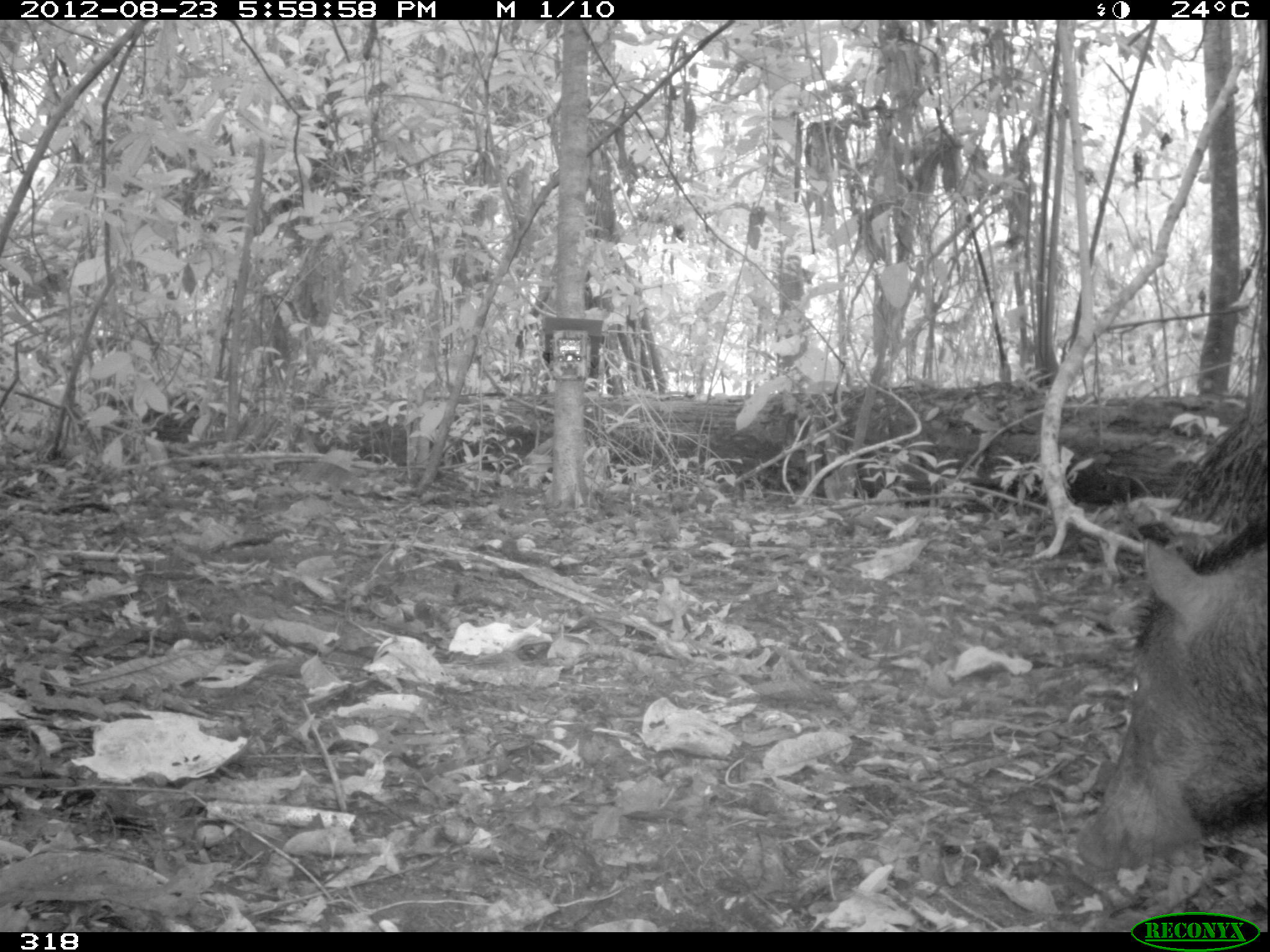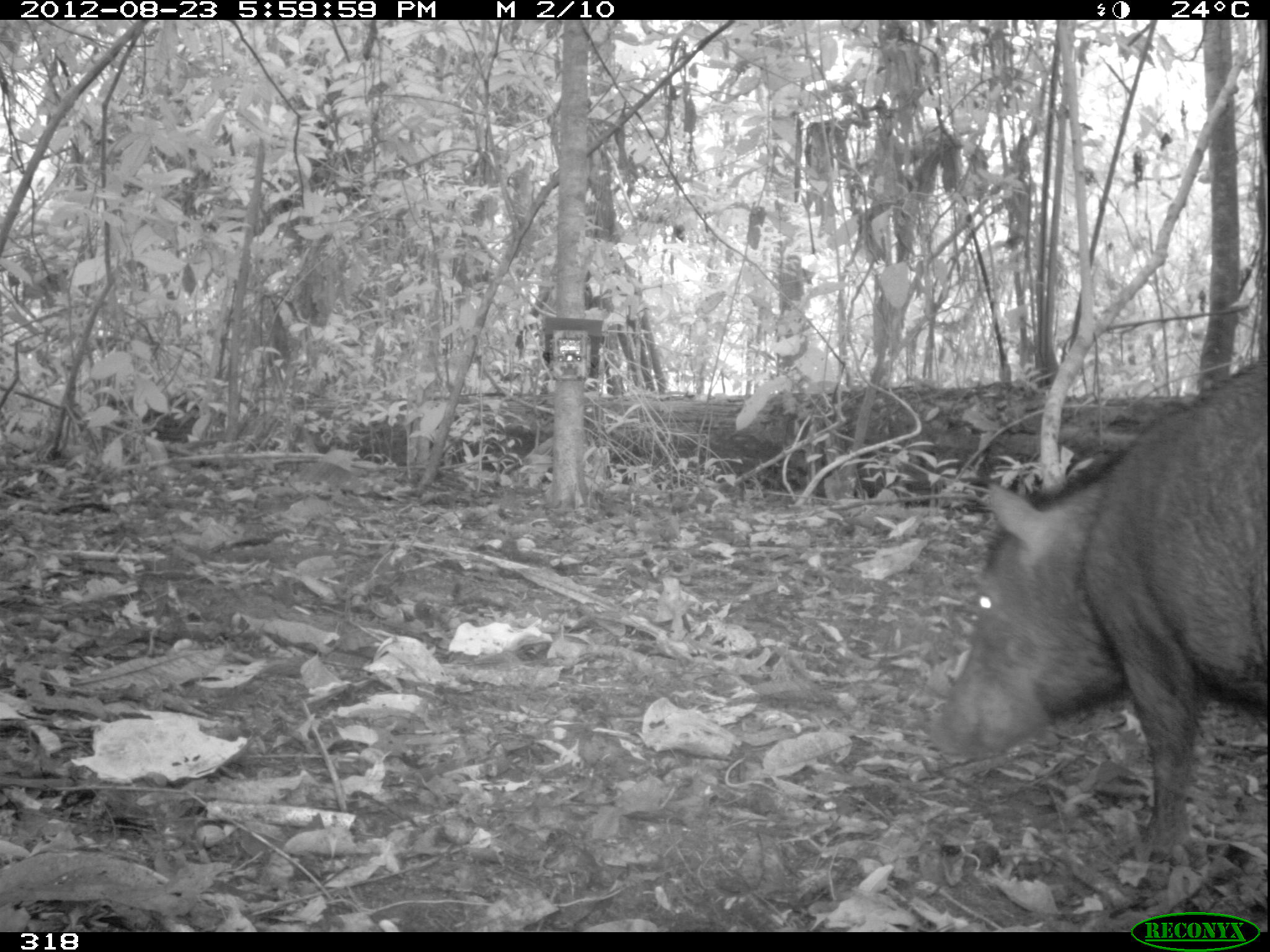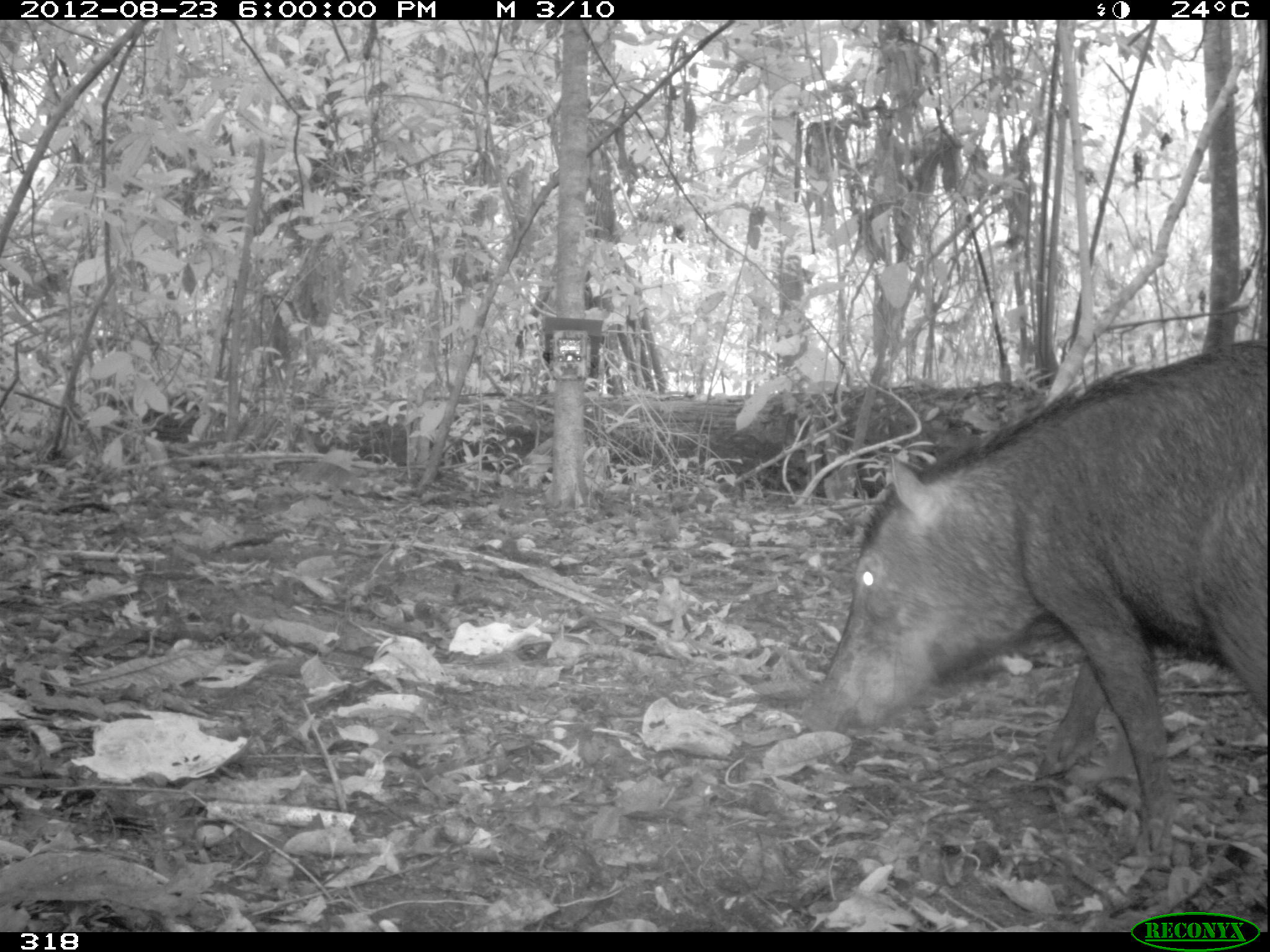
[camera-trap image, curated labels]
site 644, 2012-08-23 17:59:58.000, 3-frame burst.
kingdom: Animalia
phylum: Chordata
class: Mammalia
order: Artiodactyla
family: Tayassuidae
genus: Tayassu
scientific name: Tayassu pecari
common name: white-lipped peccary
Tayassu pecari (white-lipped peccary).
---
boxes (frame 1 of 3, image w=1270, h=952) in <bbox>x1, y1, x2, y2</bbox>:
tayassu pecari: <bbox>1075, 501, 1268, 889</bbox>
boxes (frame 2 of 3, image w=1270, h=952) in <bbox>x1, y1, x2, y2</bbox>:
tayassu pecari: <bbox>926, 349, 1270, 859</bbox>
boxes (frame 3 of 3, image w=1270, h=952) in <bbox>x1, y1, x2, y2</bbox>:
tayassu pecari: <bbox>803, 339, 1270, 868</bbox>